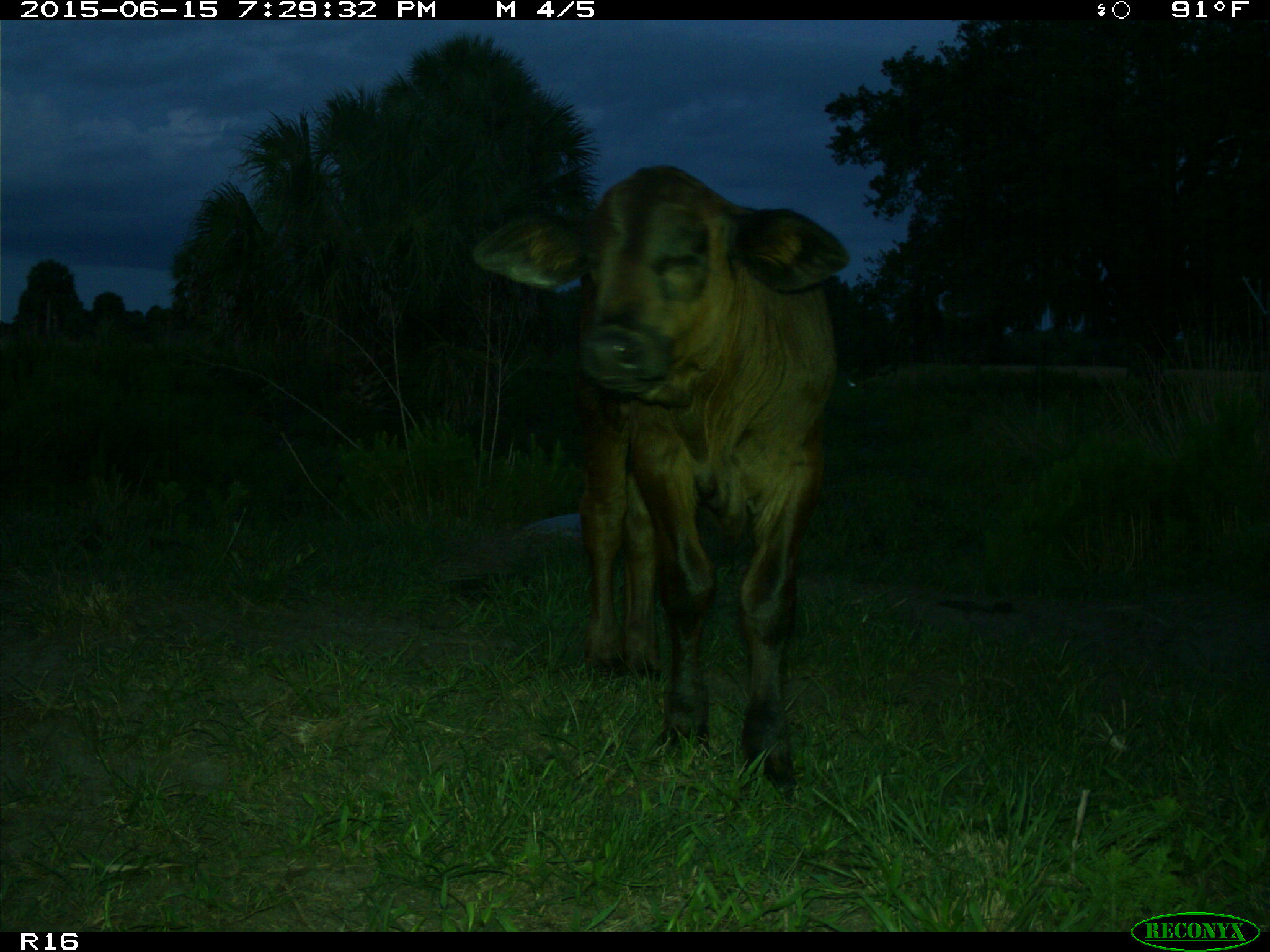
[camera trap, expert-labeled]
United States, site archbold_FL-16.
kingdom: Animalia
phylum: Chordata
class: Mammalia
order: Artiodactyla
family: Bovidae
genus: Bos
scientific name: Bos taurus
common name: domestic cow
Bos taurus (domestic cow).